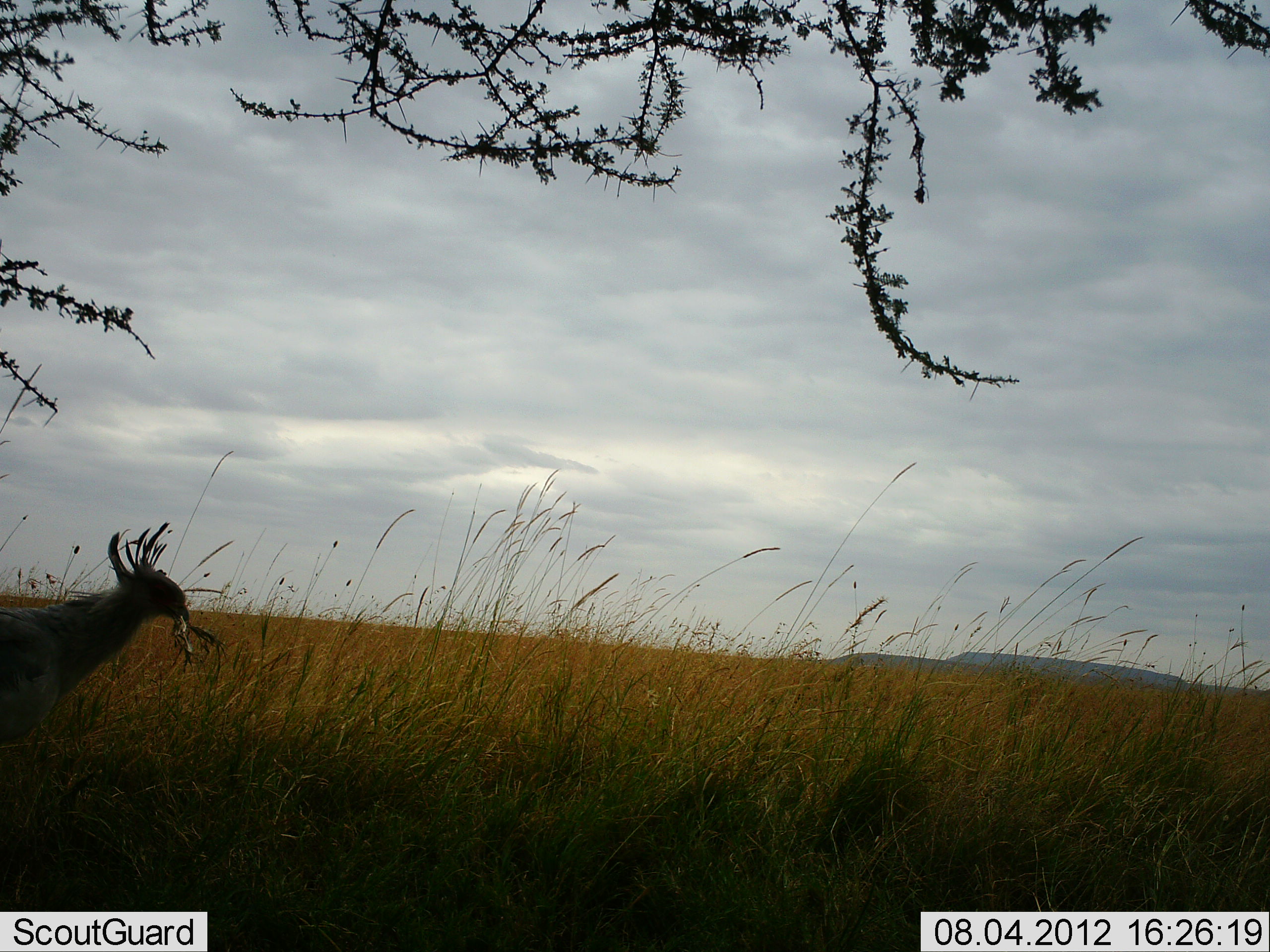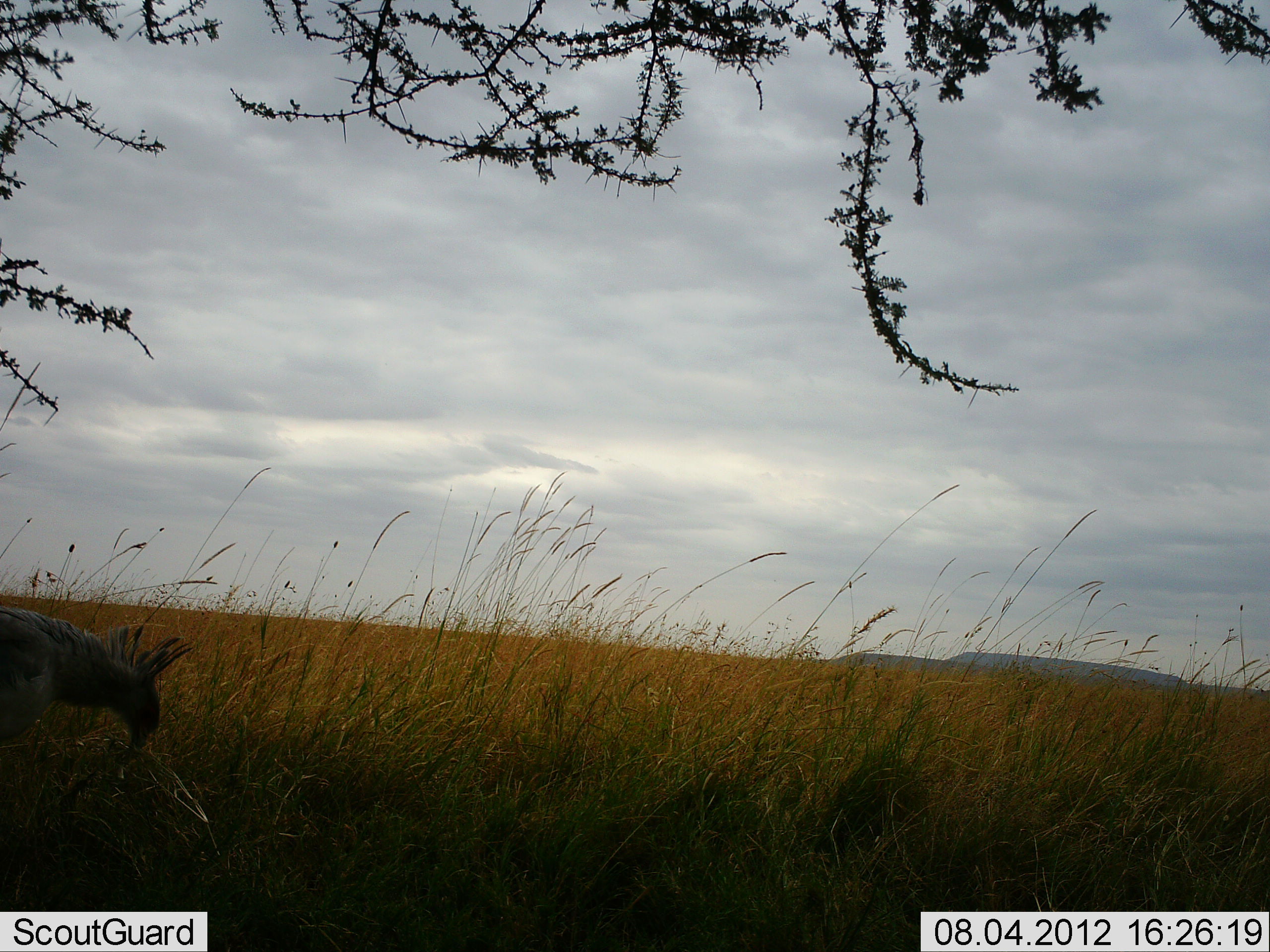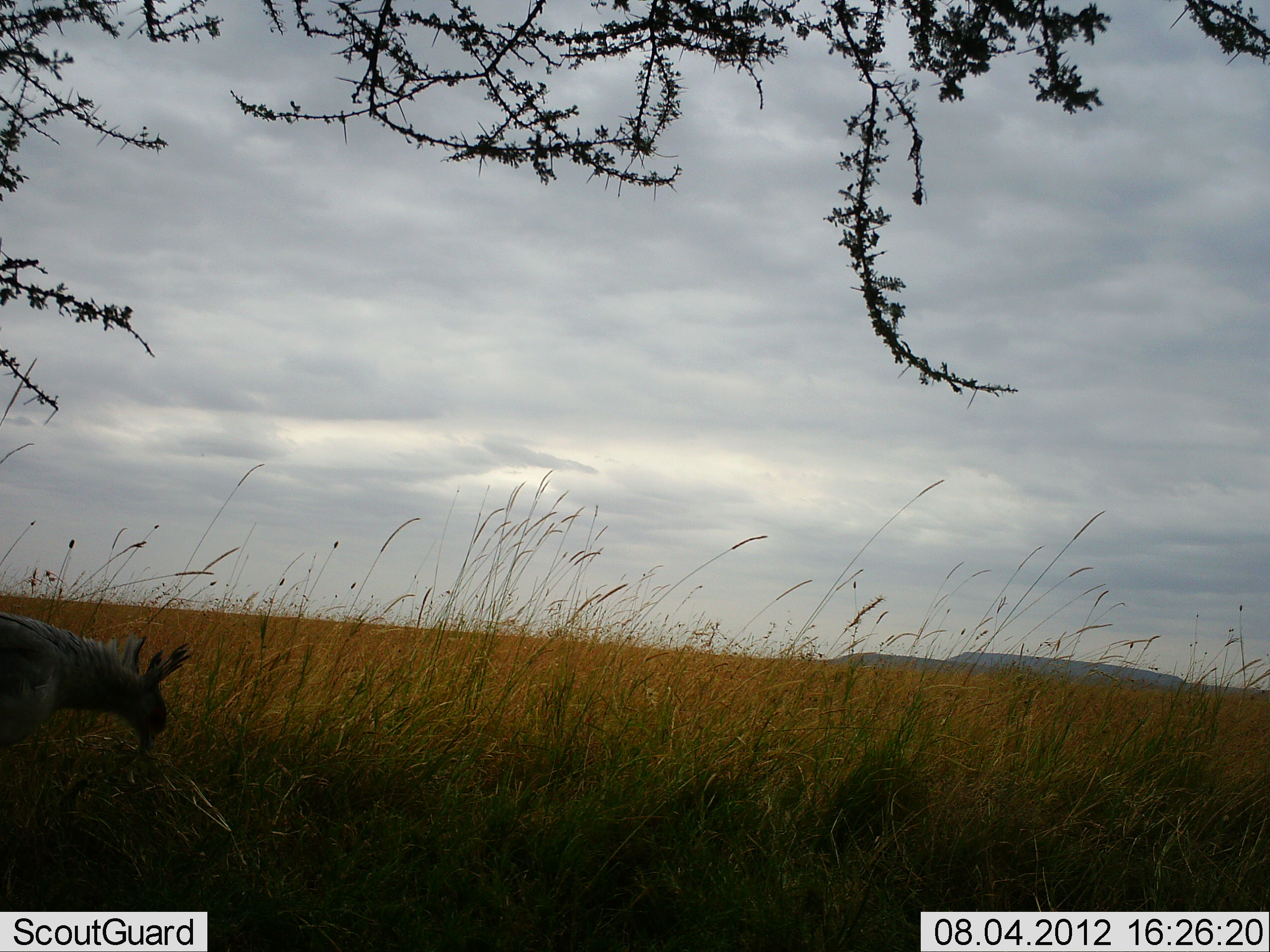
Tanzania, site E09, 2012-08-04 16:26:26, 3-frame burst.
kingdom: Animalia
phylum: Chordata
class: Aves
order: Accipitriformes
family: Sagittariidae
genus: Sagittarius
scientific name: Sagittarius serpentarius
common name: secretary bird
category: secretarybird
Secretarybird (secretary bird) (Sagittarius serpentarius), count 1. Behavior (volunteer vote fractions): standing 20%, resting 0%, moving 10%, interacting 10%. Young present (vote fraction): 0%. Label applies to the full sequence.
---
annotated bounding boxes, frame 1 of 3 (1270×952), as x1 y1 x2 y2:
animal: 0 522 192 755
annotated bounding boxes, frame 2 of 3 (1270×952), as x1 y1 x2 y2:
animal: 0 605 194 755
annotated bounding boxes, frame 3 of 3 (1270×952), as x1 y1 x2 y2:
animal: 0 610 191 755